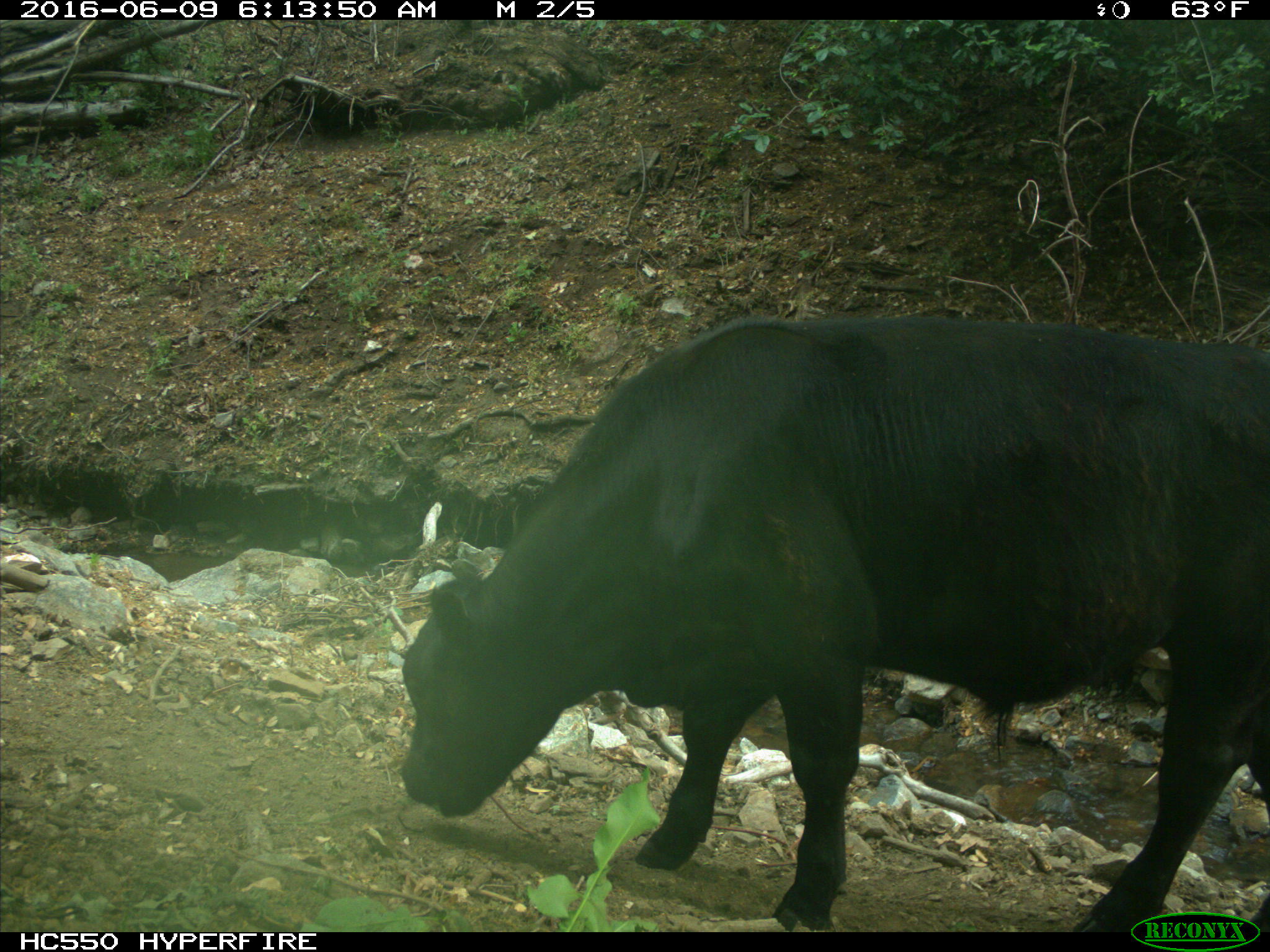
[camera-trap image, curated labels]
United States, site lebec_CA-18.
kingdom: Animalia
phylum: Chordata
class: Mammalia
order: Artiodactyla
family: Bovidae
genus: Bos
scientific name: Bos taurus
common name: domestic cow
Bos taurus (domestic cow).